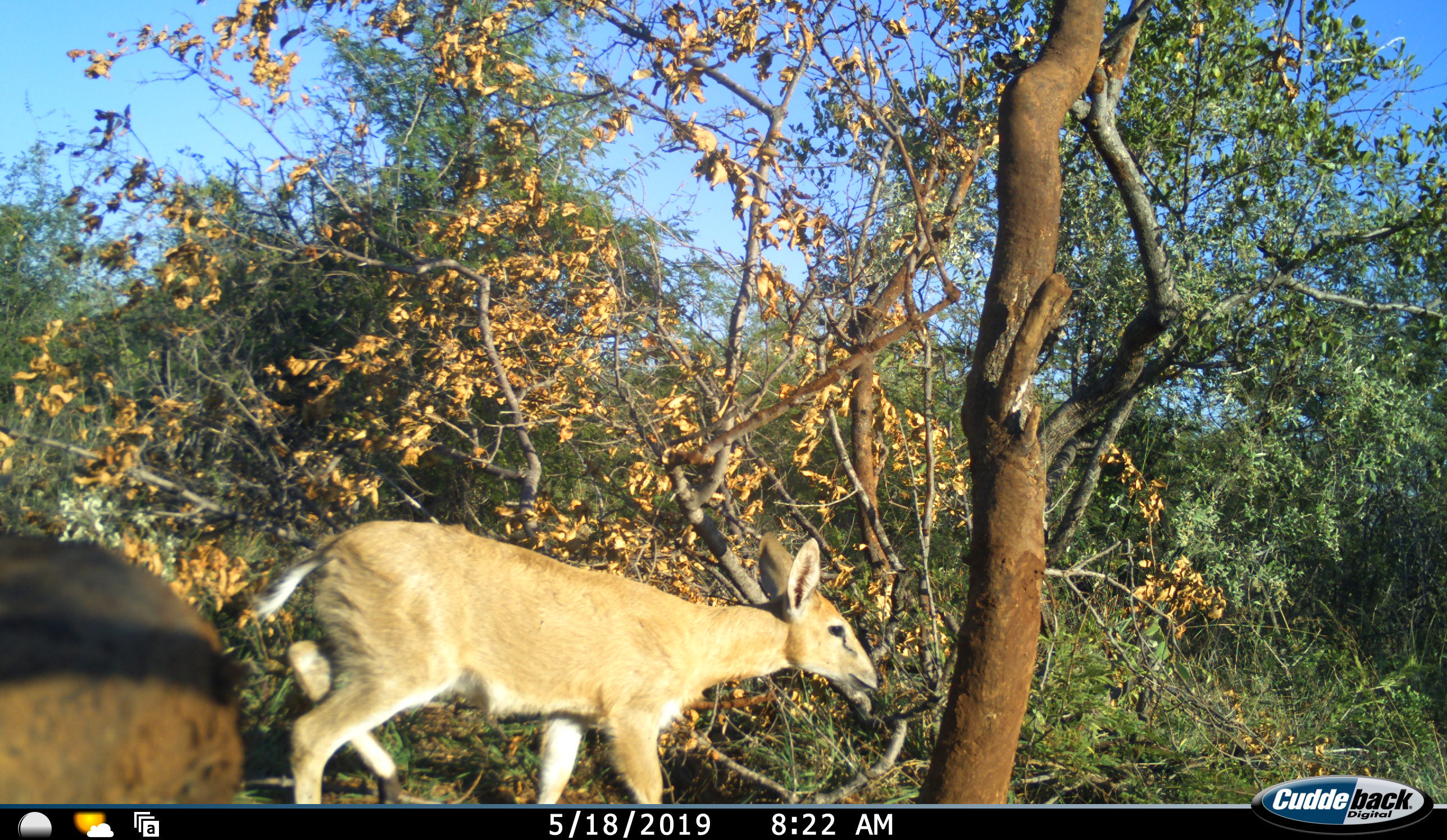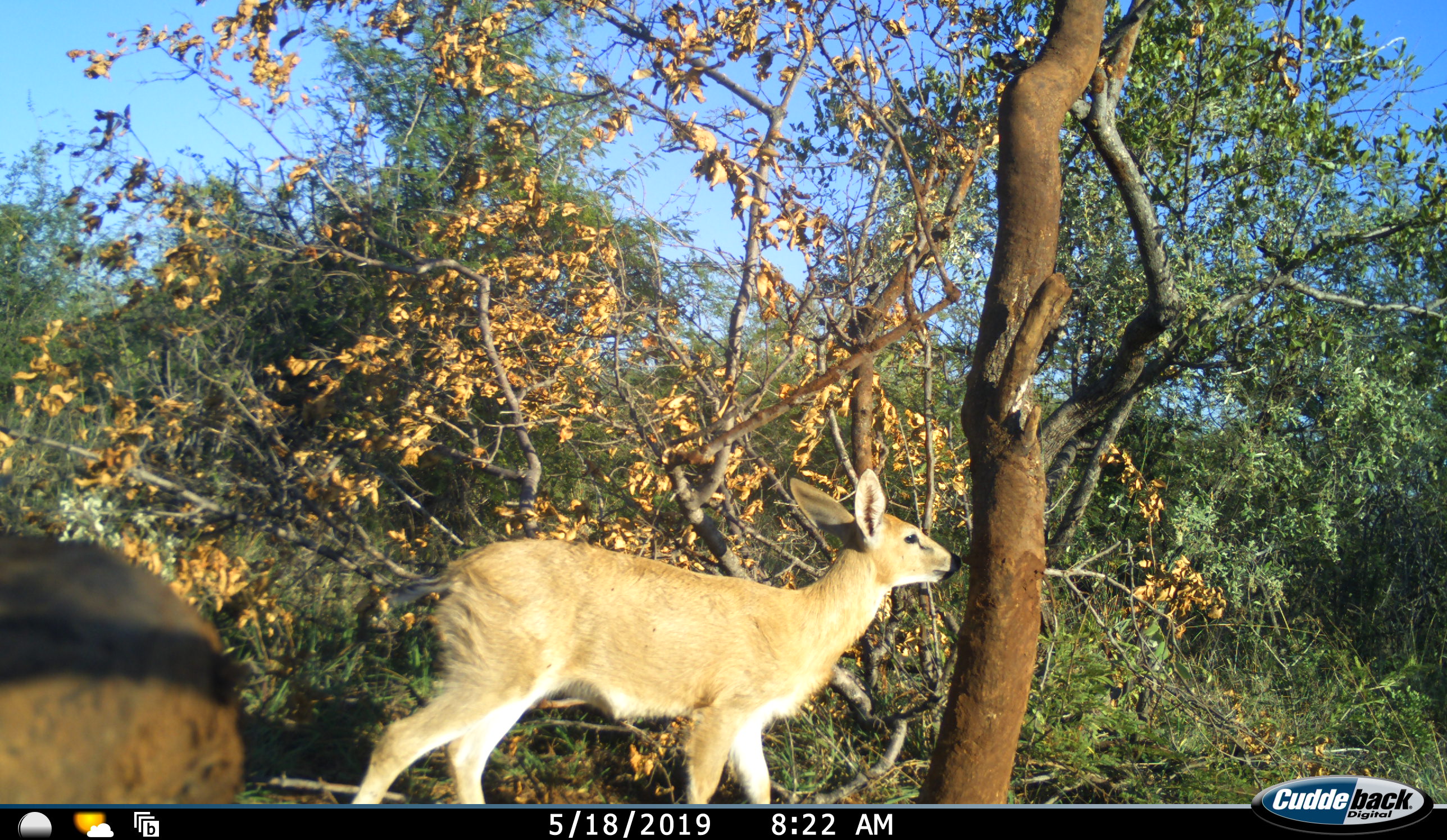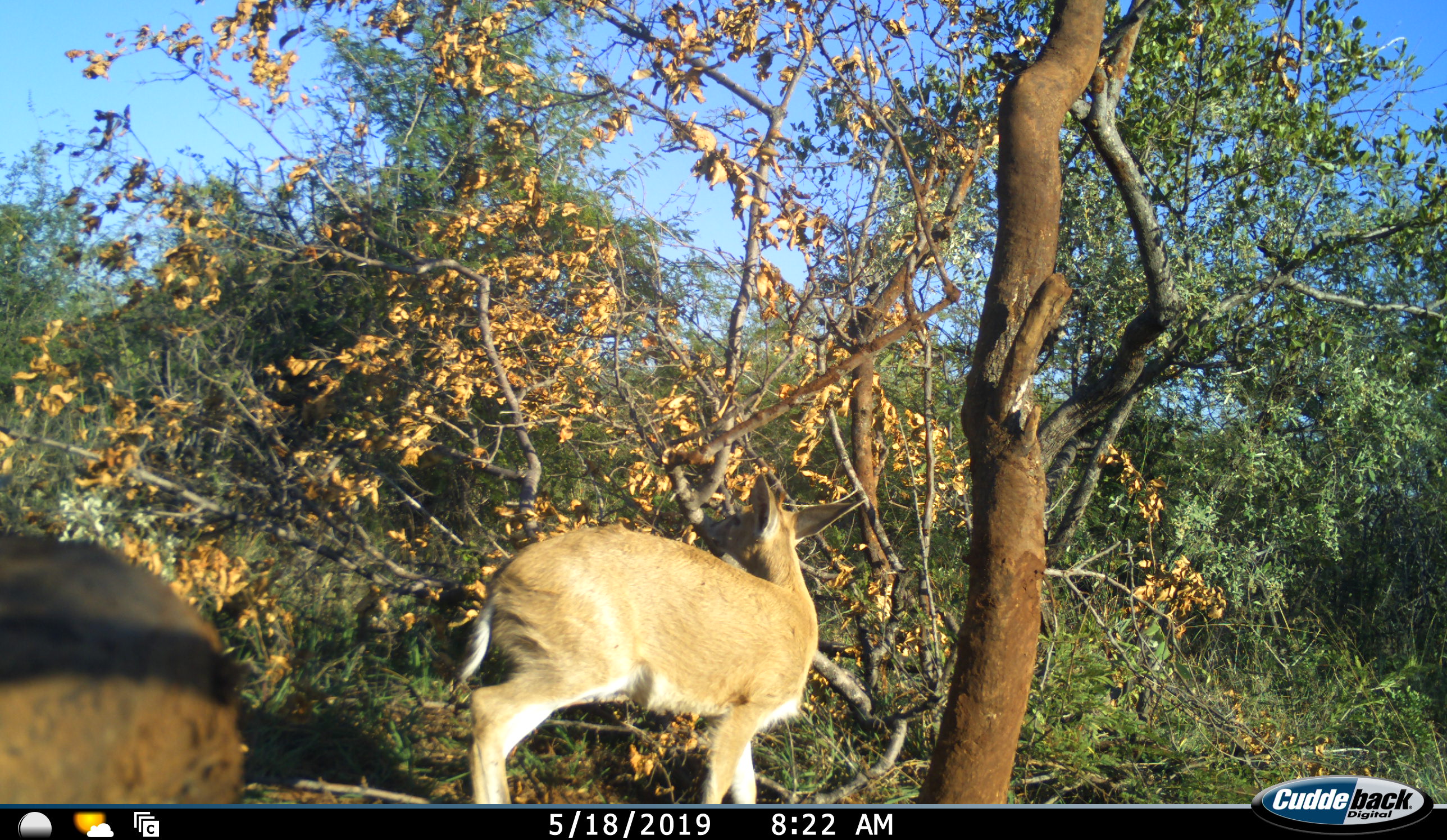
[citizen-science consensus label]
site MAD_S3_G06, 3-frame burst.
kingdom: Animalia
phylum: Chordata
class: Mammalia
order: Artiodactyla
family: Bovidae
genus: Aepyceros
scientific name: Aepyceros melampus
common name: impala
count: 1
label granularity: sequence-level